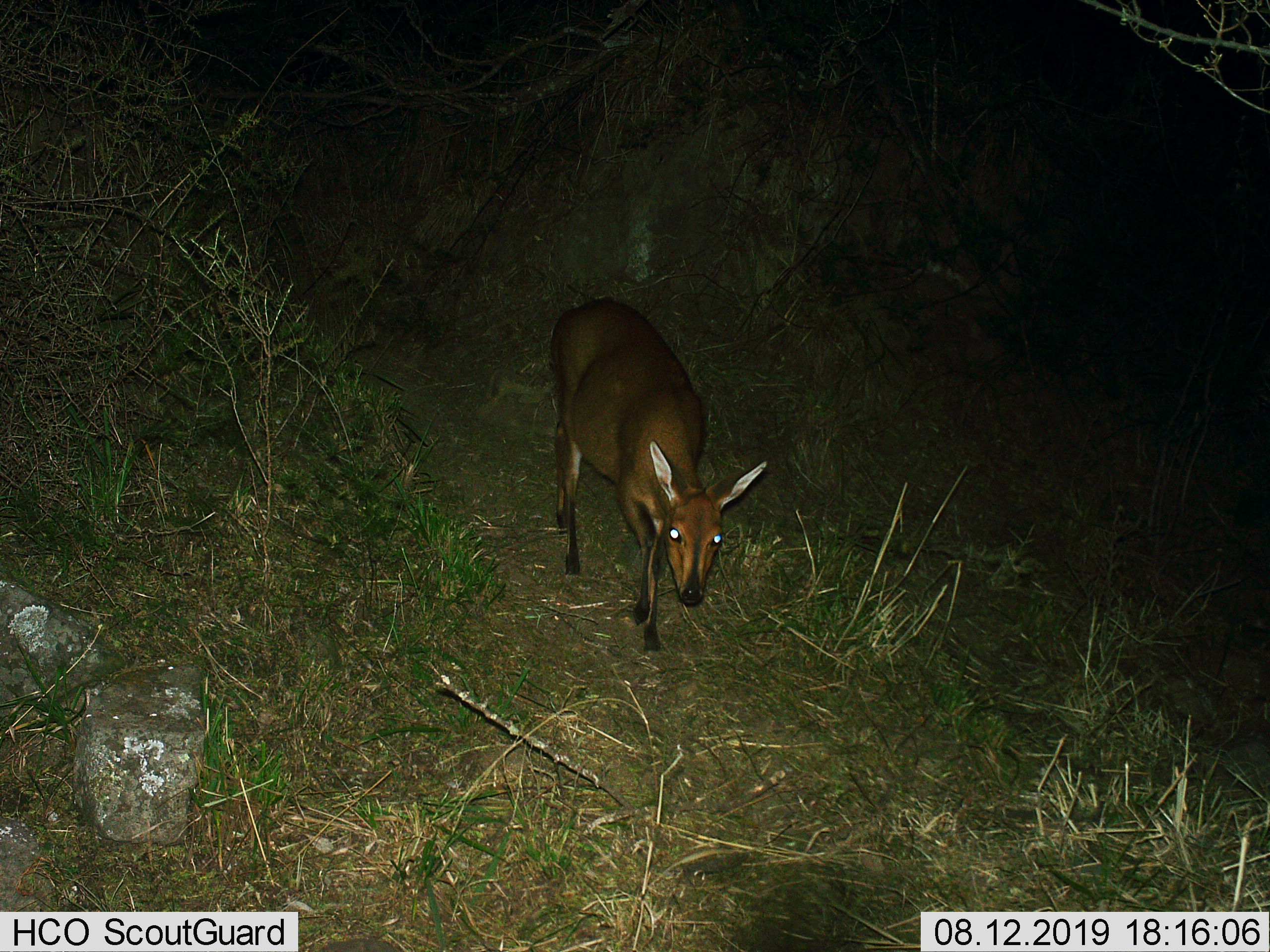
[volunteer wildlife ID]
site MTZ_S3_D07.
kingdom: Animalia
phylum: Chordata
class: Mammalia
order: Artiodactyla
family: Bovidae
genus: Sylvicapra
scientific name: Sylvicapra grimmia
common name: common duiker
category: duikercommongrey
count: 1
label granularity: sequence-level